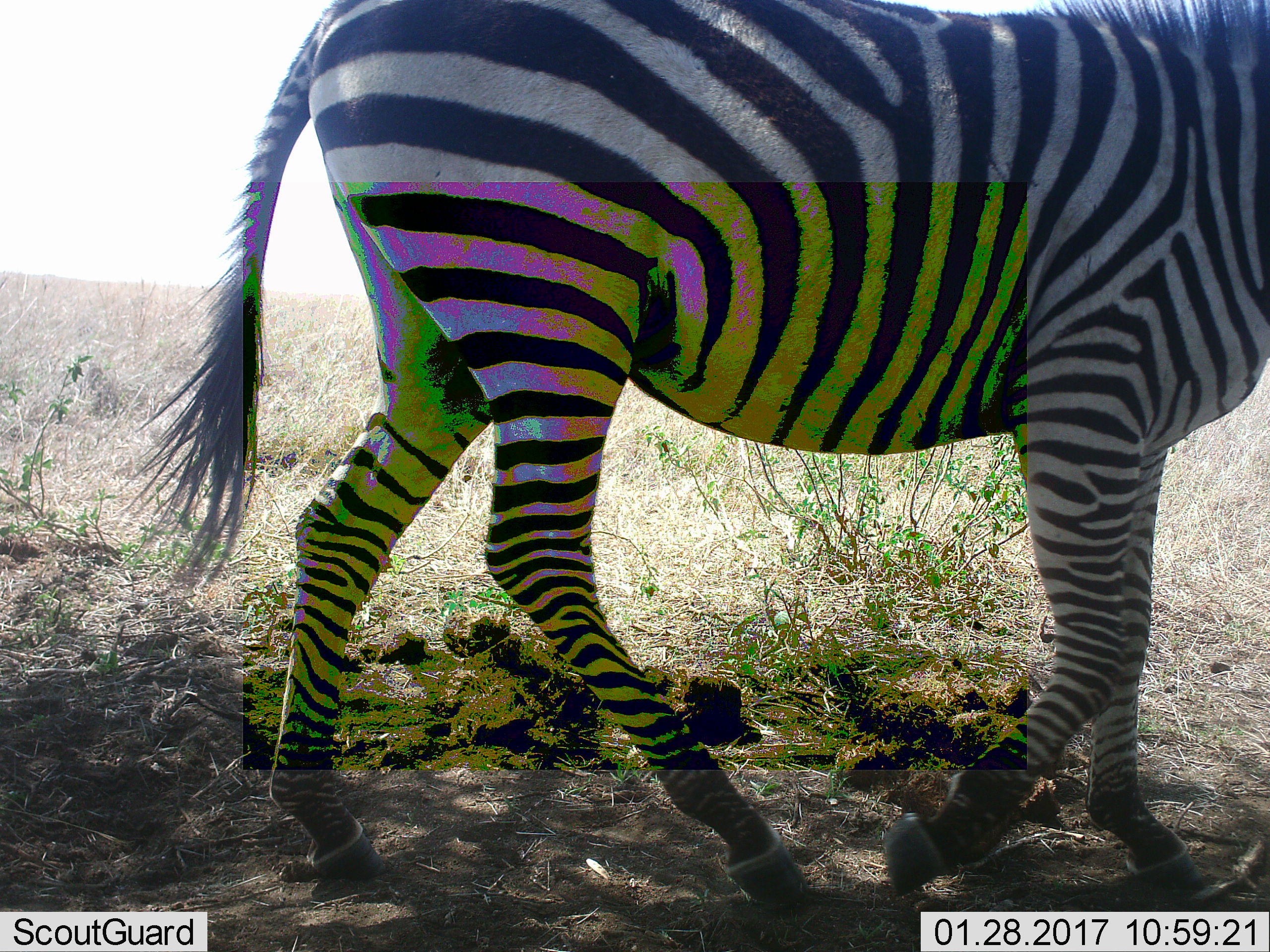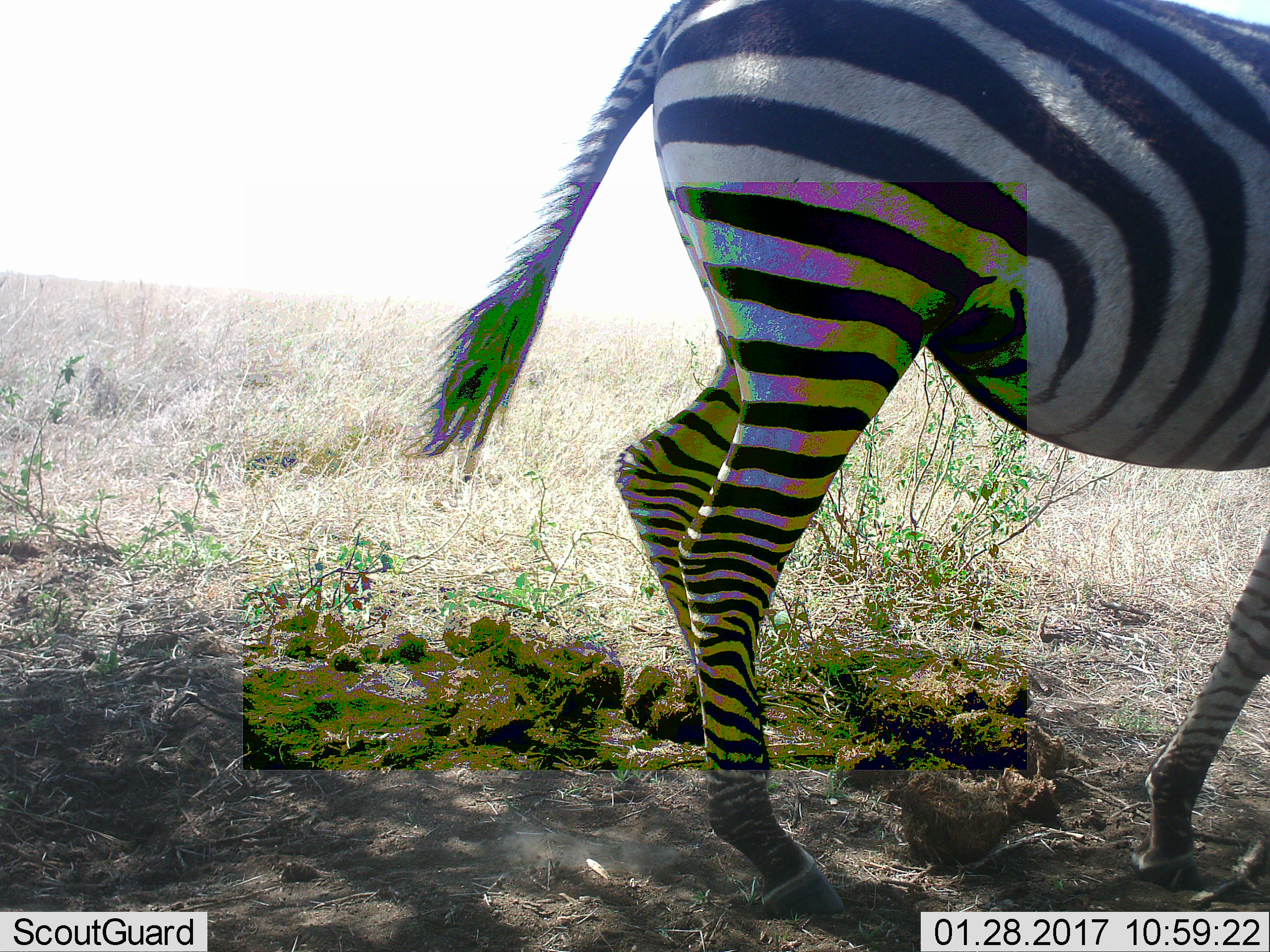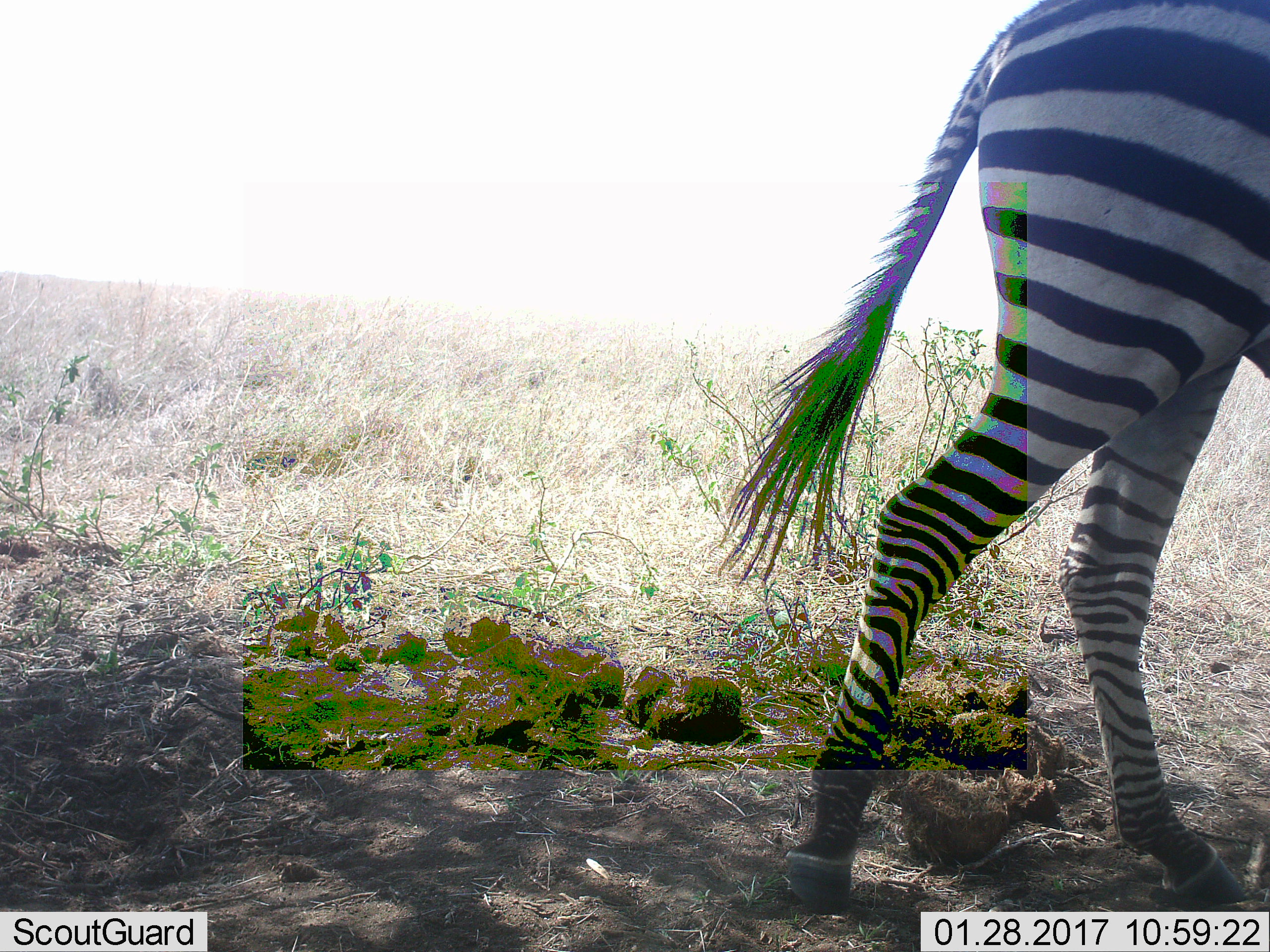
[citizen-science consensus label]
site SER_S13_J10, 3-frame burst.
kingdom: Animalia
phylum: Chordata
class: Mammalia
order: Perissodactyla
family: Equidae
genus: Equus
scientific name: Equus quagga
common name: plains zebra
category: zebraplains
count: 1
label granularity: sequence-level